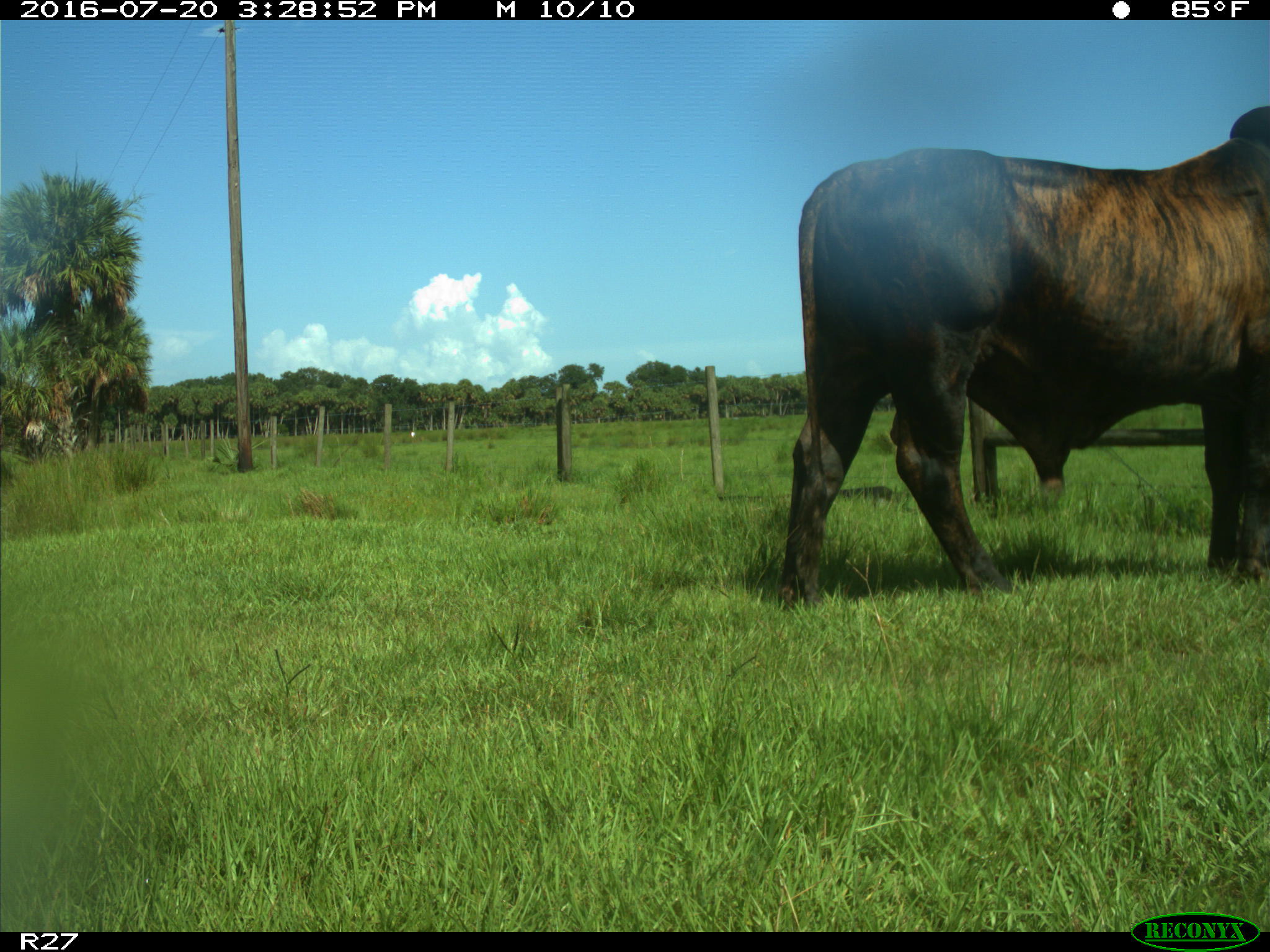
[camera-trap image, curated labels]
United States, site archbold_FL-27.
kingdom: Animalia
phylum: Chordata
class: Mammalia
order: Artiodactyla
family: Bovidae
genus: Bos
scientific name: Bos taurus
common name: domestic cow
Bos taurus (domestic cow).